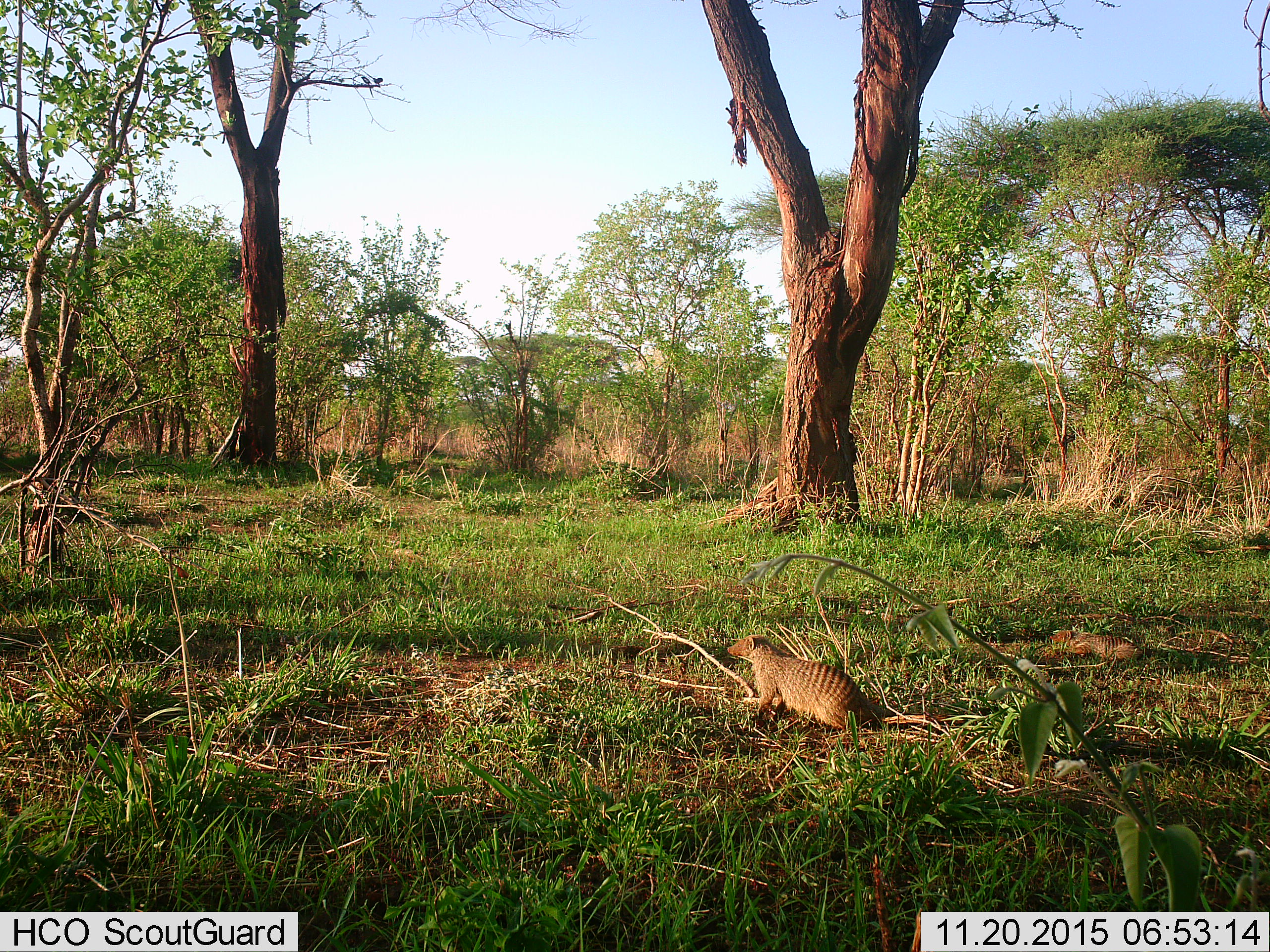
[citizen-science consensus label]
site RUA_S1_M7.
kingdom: Animalia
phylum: Chordata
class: Mammalia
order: Carnivora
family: Herpestidae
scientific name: Herpestidae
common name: mongoose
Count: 2.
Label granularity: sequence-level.